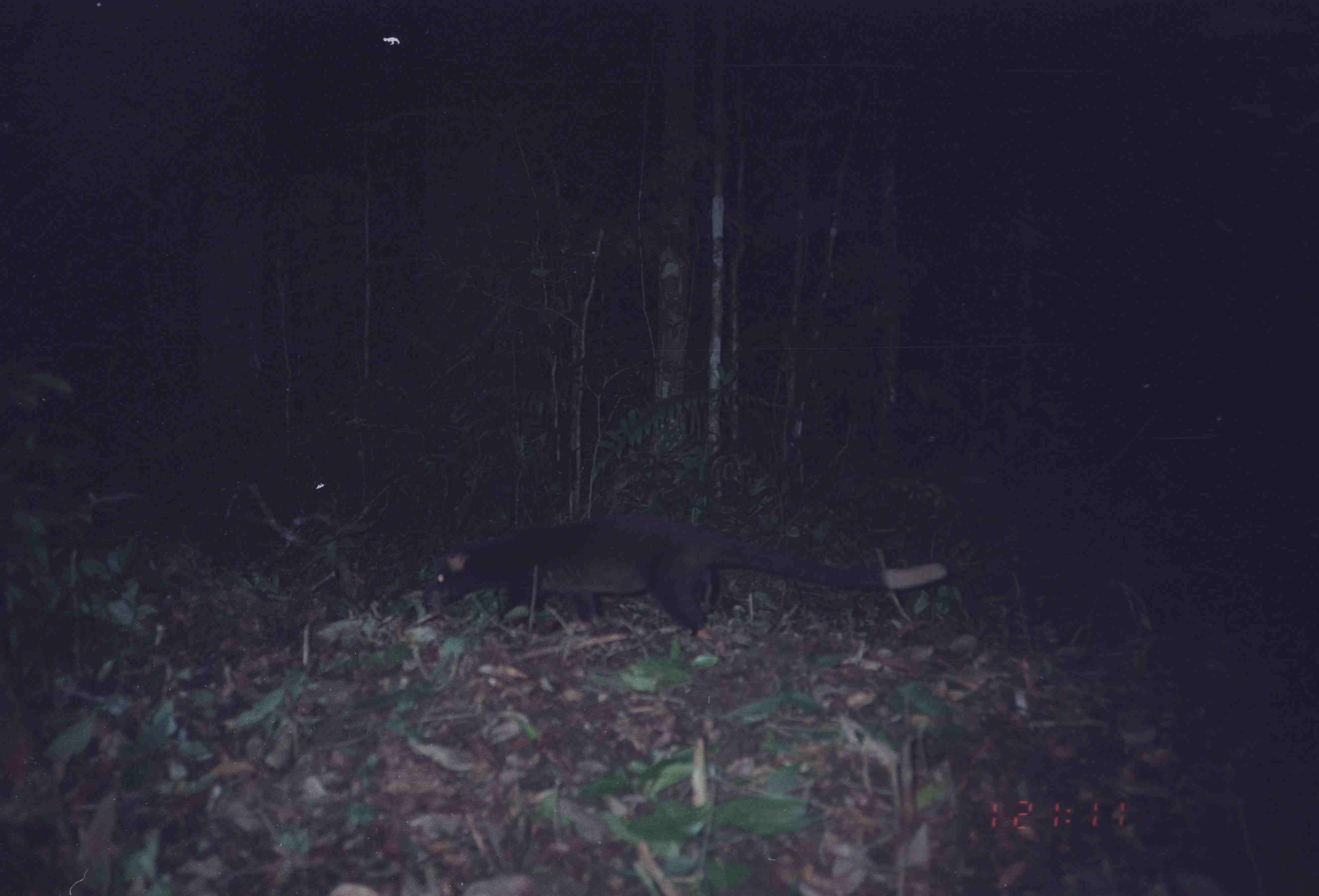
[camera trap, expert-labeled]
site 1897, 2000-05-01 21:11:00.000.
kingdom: Animalia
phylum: Chordata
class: Mammalia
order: Carnivora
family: Viverridae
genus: Paguma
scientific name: Paguma larvata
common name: masked palm civet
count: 1